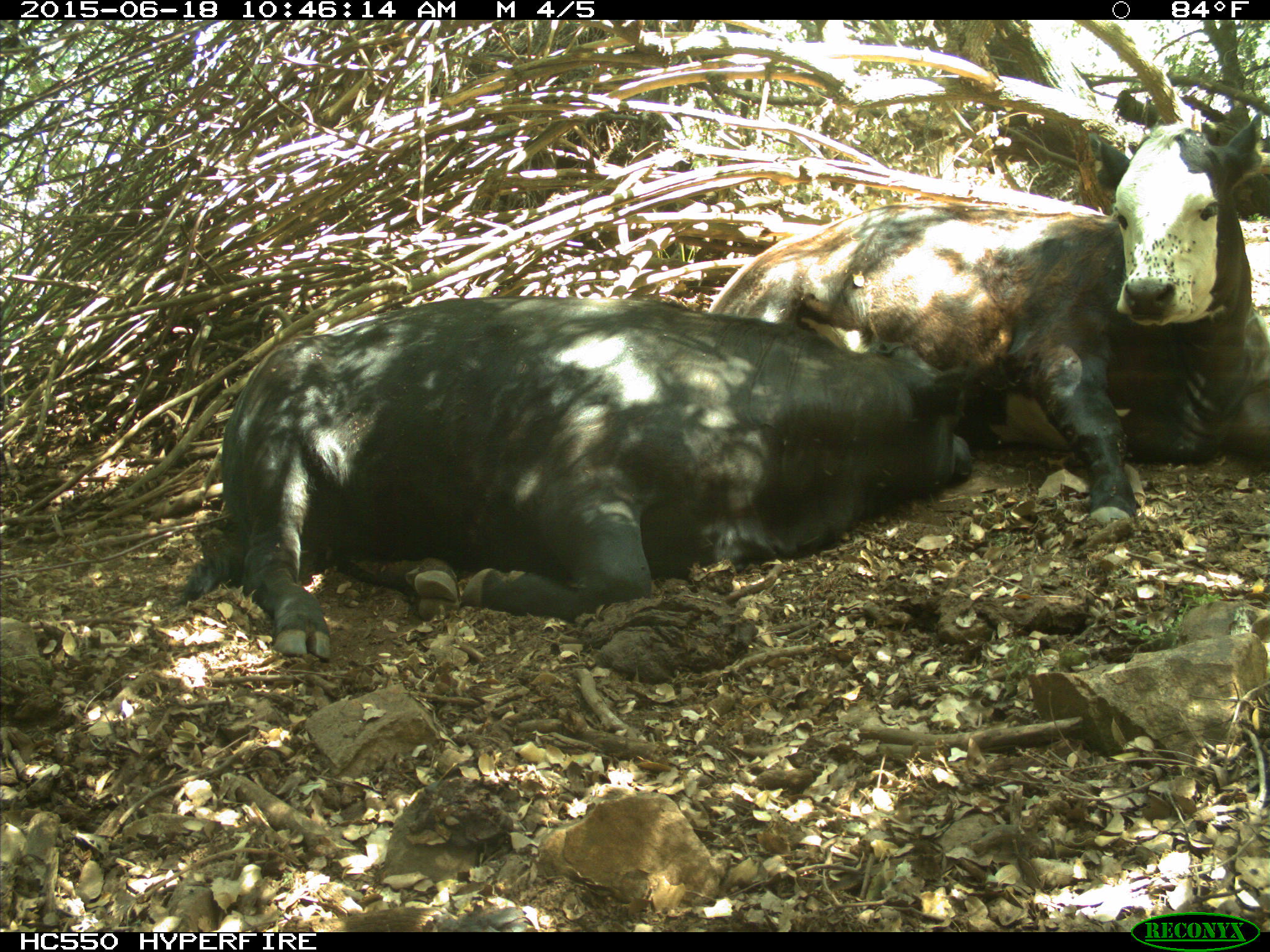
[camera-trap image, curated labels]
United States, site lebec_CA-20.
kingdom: Animalia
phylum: Chordata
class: Mammalia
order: Artiodactyla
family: Bovidae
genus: Bos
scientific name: Bos taurus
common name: domestic cow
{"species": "Bos taurus (domestic cow)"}